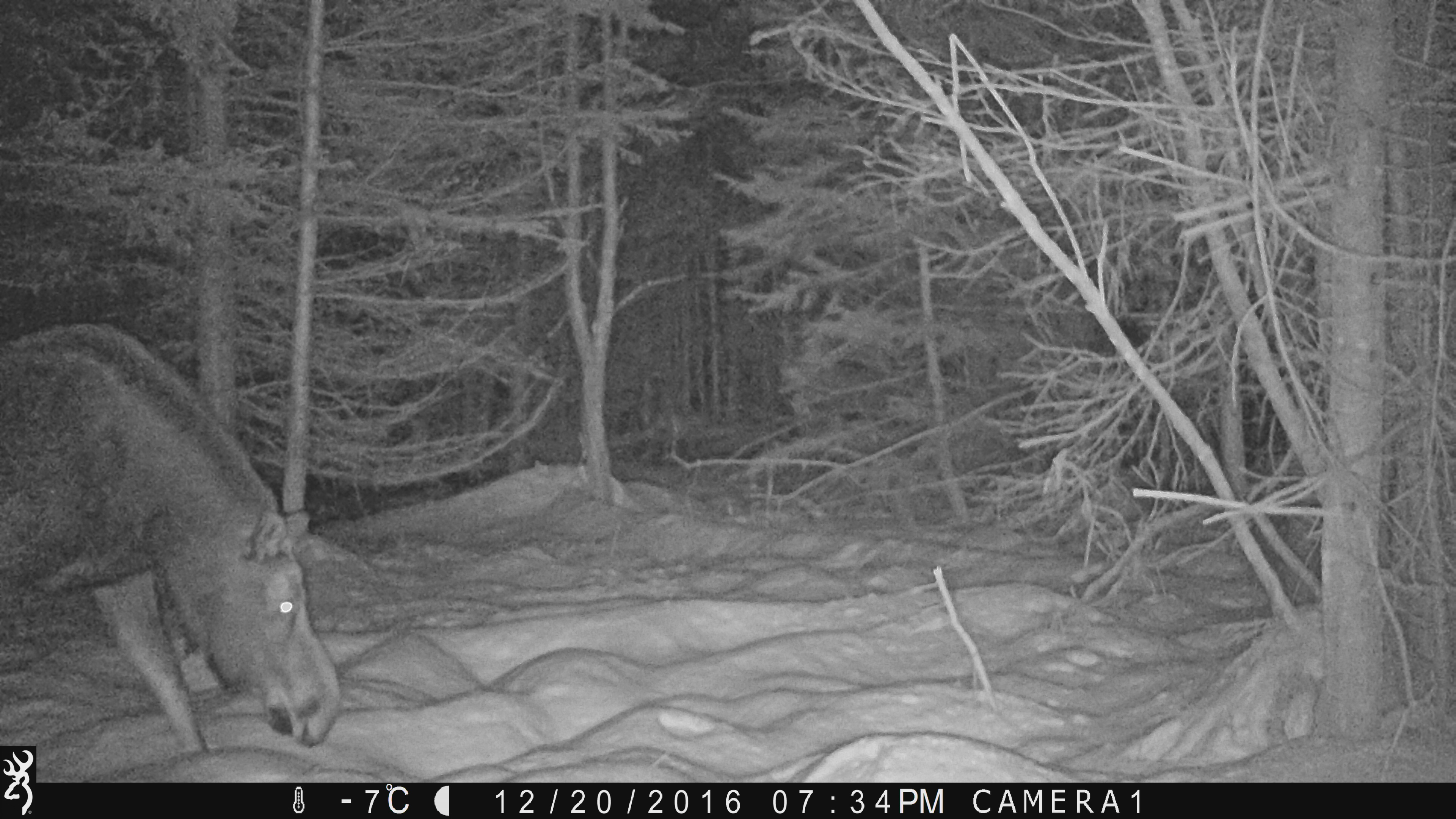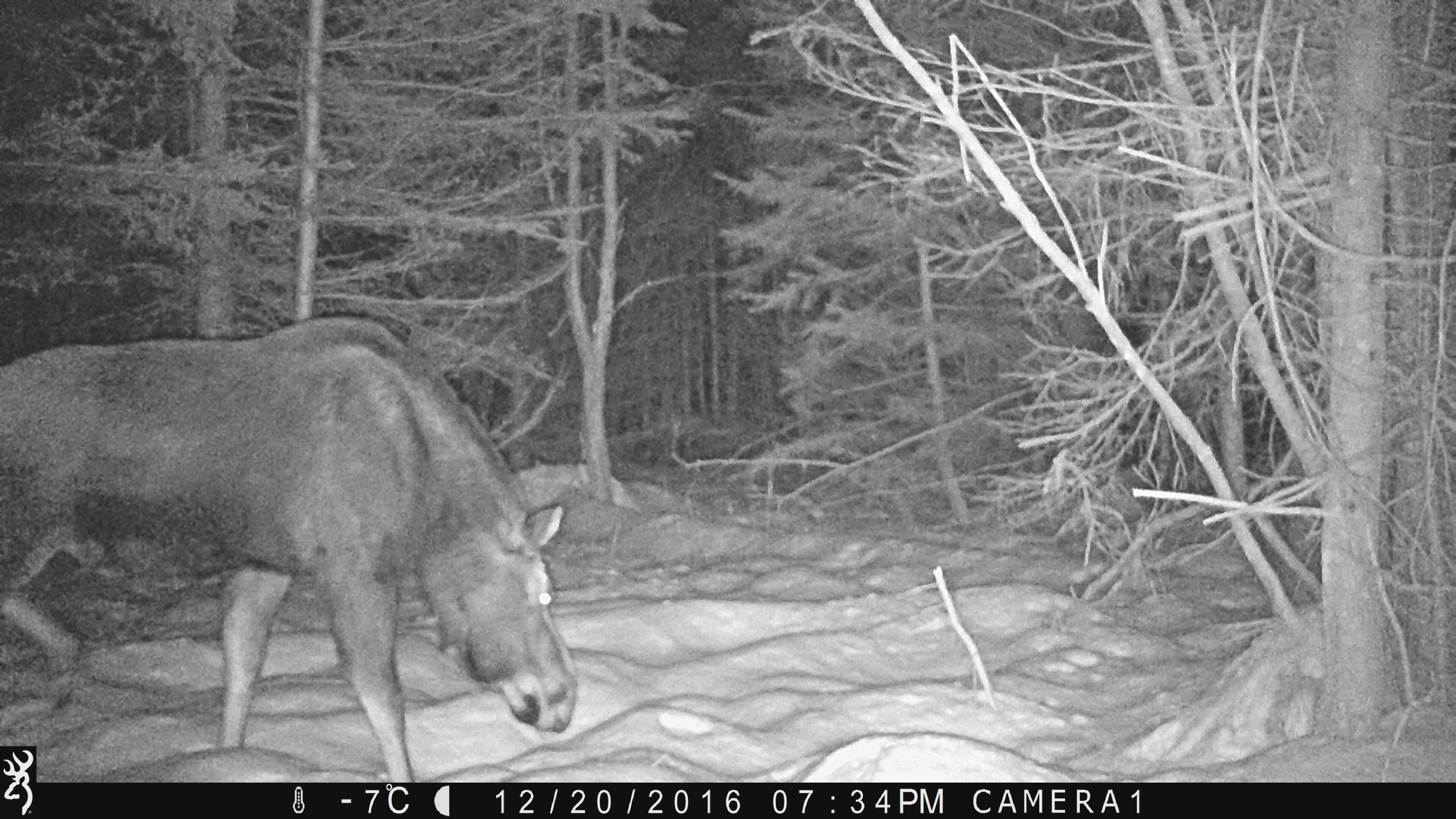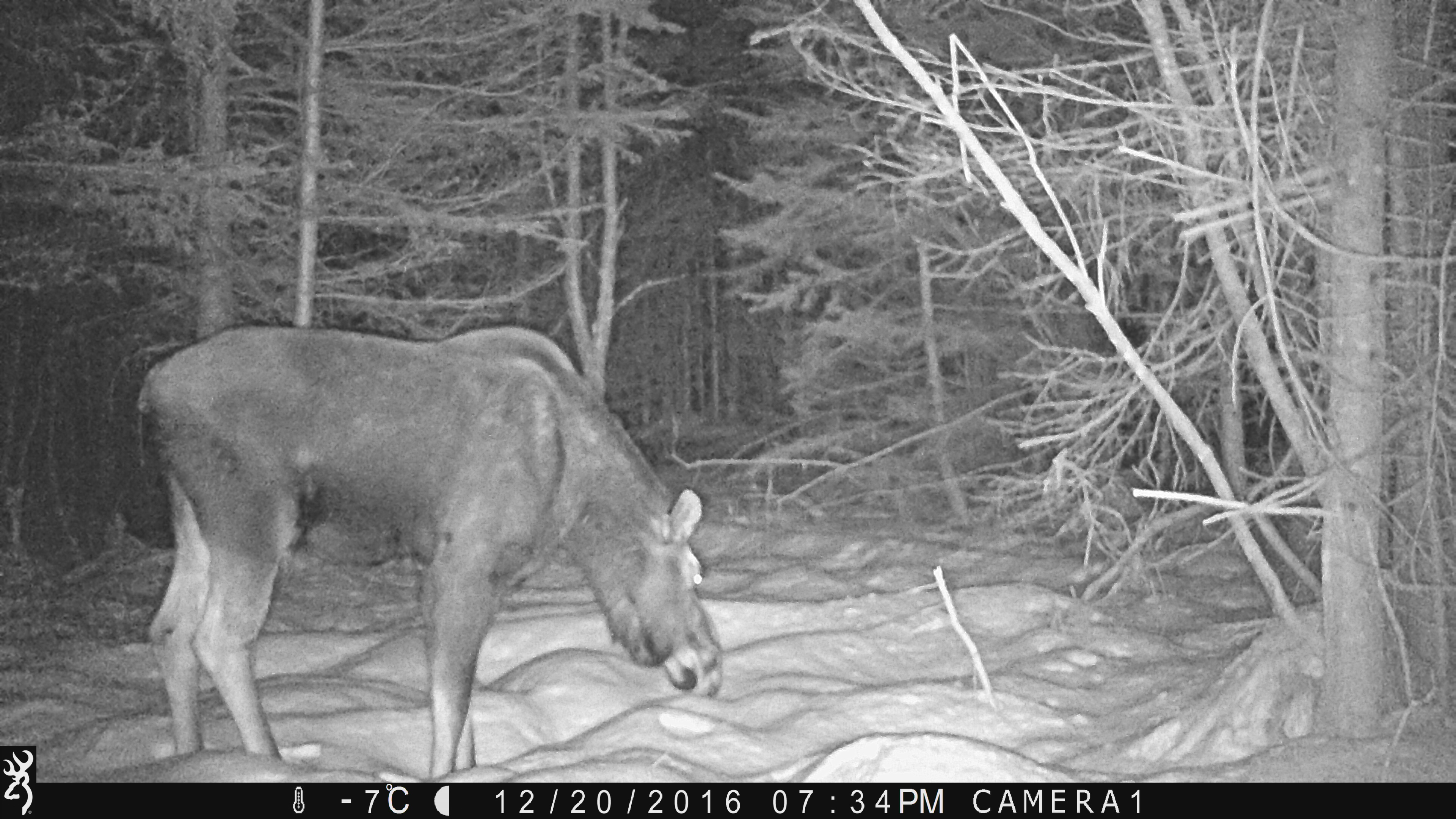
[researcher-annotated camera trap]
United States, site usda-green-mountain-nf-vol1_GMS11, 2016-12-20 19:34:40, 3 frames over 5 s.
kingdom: Animalia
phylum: Chordata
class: Mammalia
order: Artiodactyla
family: Cervidae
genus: Alces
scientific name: Alces alces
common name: moose